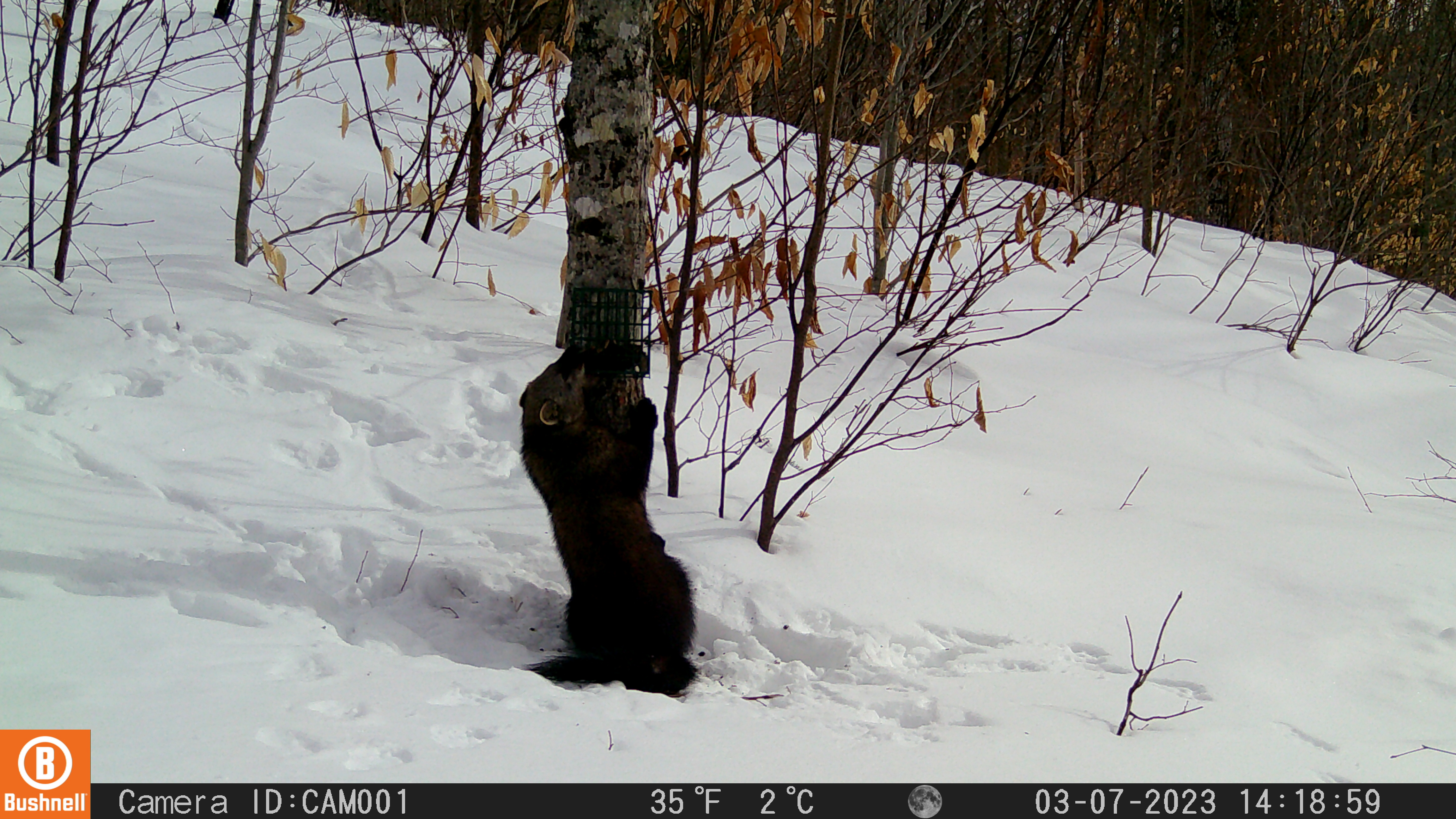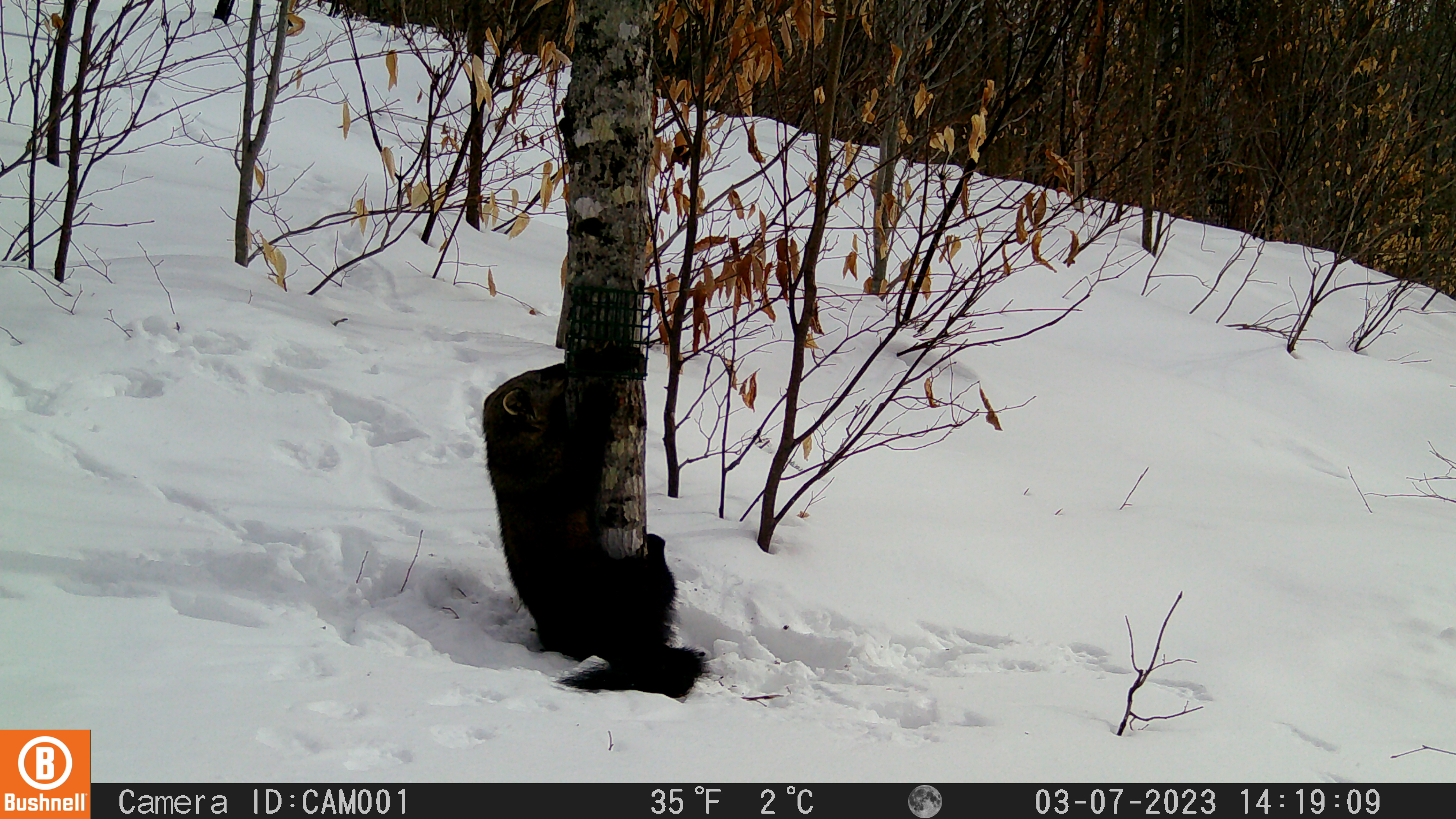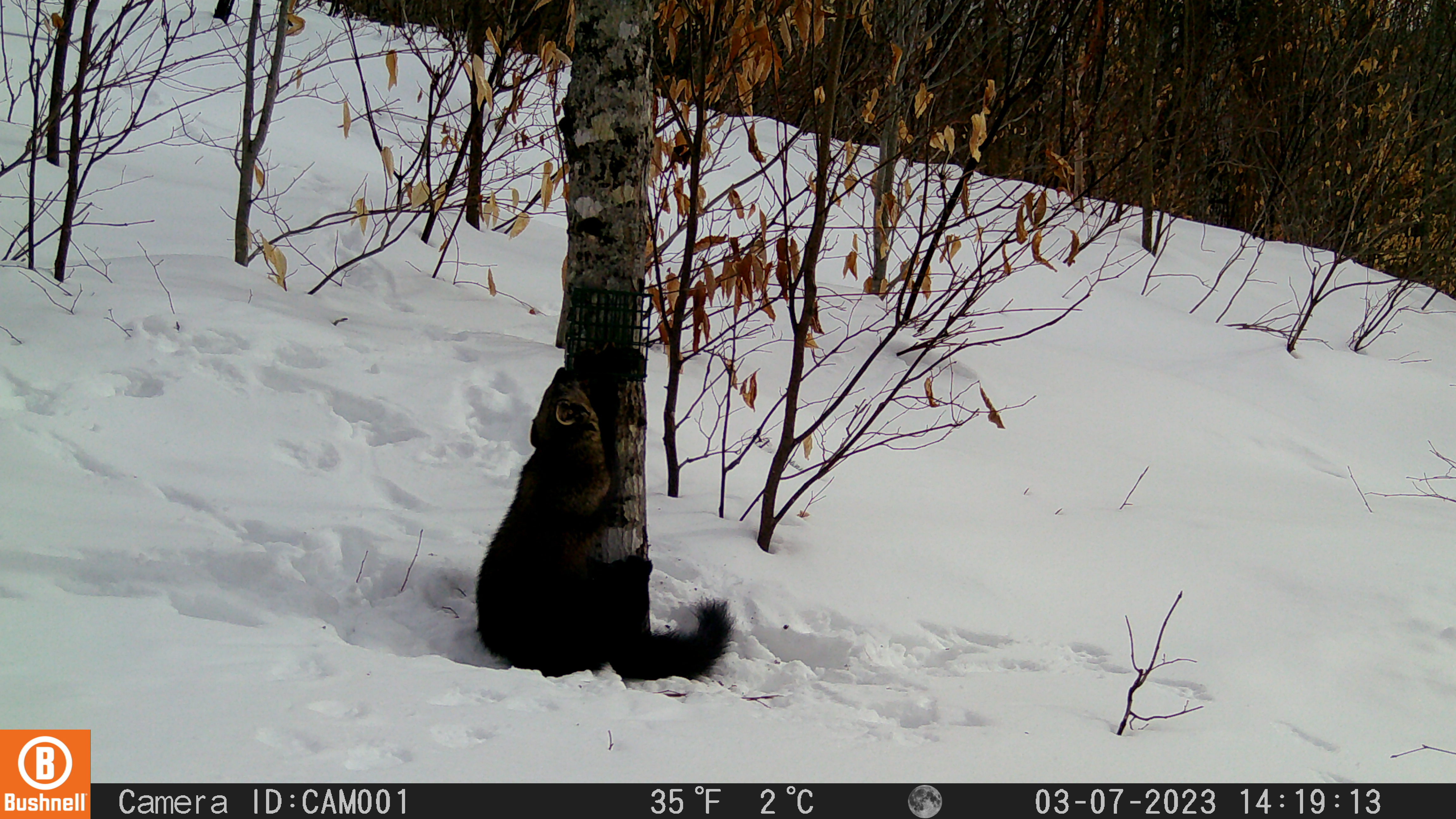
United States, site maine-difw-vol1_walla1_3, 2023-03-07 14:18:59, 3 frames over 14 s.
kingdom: Animalia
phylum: Chordata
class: Mammalia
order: Carnivora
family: Mustelidae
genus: Pekania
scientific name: Pekania pennanti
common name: fisher